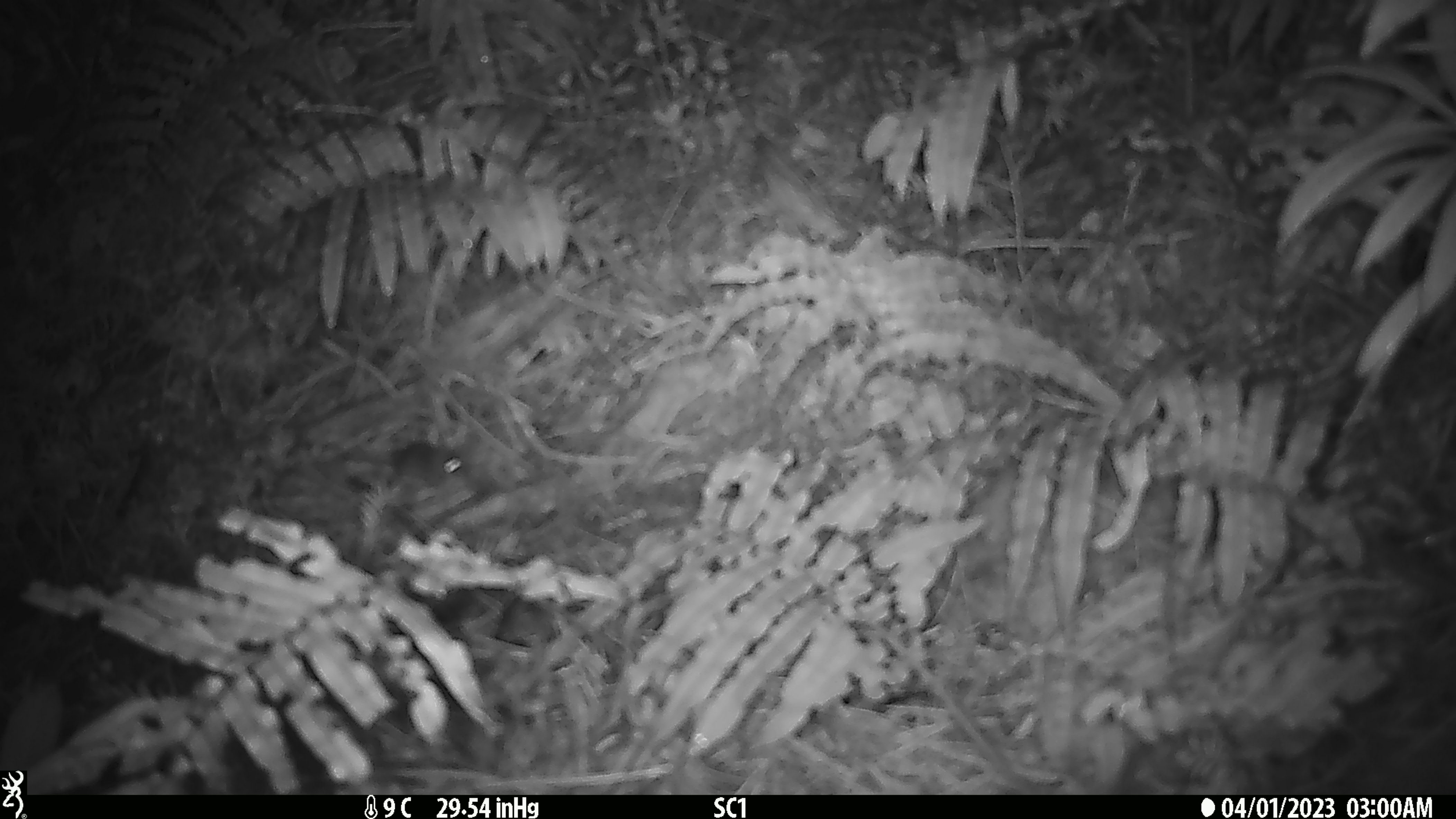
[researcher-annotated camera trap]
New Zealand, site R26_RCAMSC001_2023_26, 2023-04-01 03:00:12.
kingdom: Animalia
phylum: Chordata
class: Mammalia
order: Rodentia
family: Muridae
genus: Mus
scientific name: Mus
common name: mouse